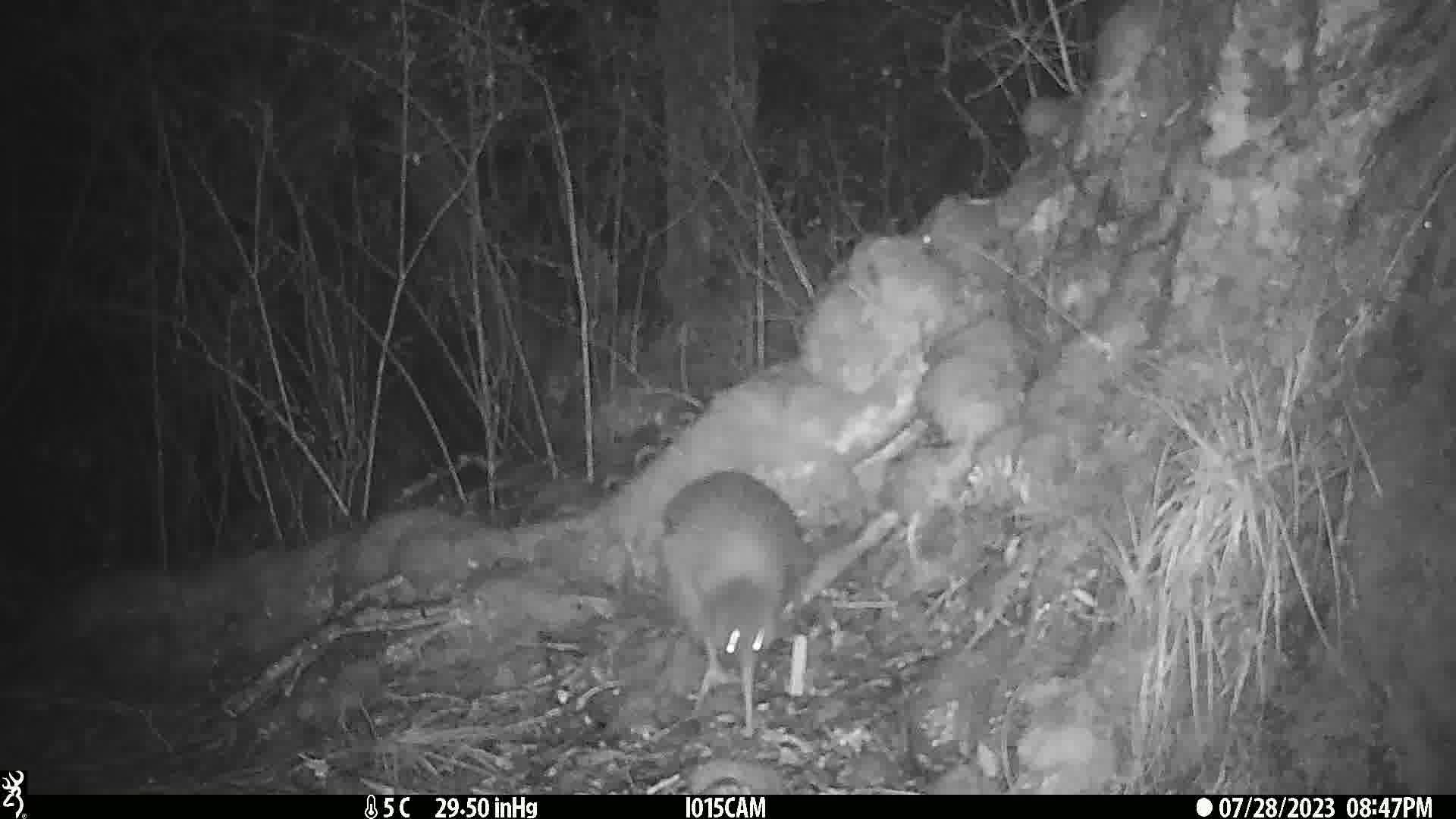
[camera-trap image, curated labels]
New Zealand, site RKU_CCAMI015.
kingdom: Animalia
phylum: Chordata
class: Aves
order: Apterygiformes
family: Apterygidae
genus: Apteryx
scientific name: Apteryx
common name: kiwi